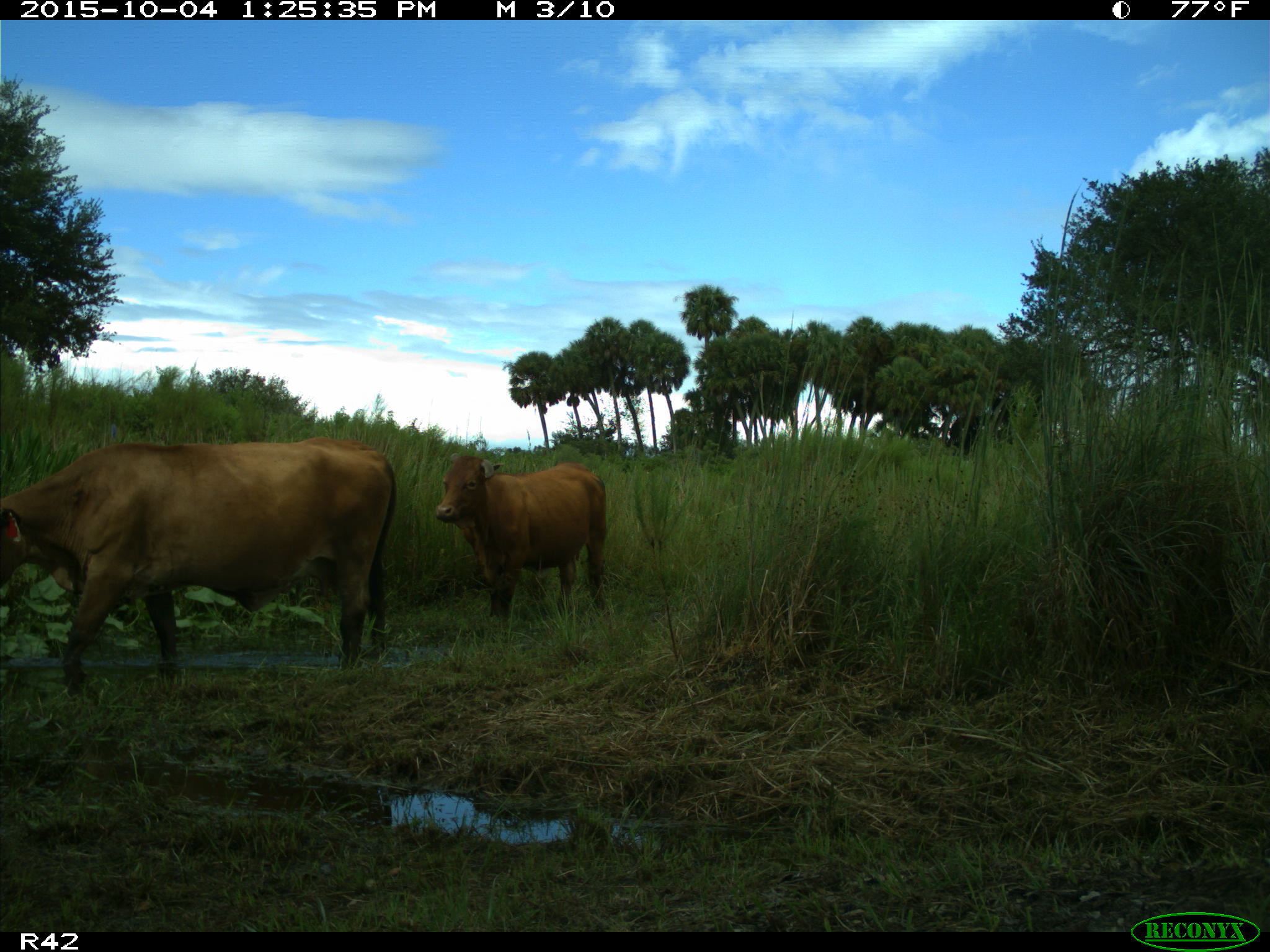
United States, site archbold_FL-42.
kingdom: Animalia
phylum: Chordata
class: Mammalia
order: Artiodactyla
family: Bovidae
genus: Bos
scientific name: Bos taurus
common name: domestic cow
Bos taurus (domestic cow).